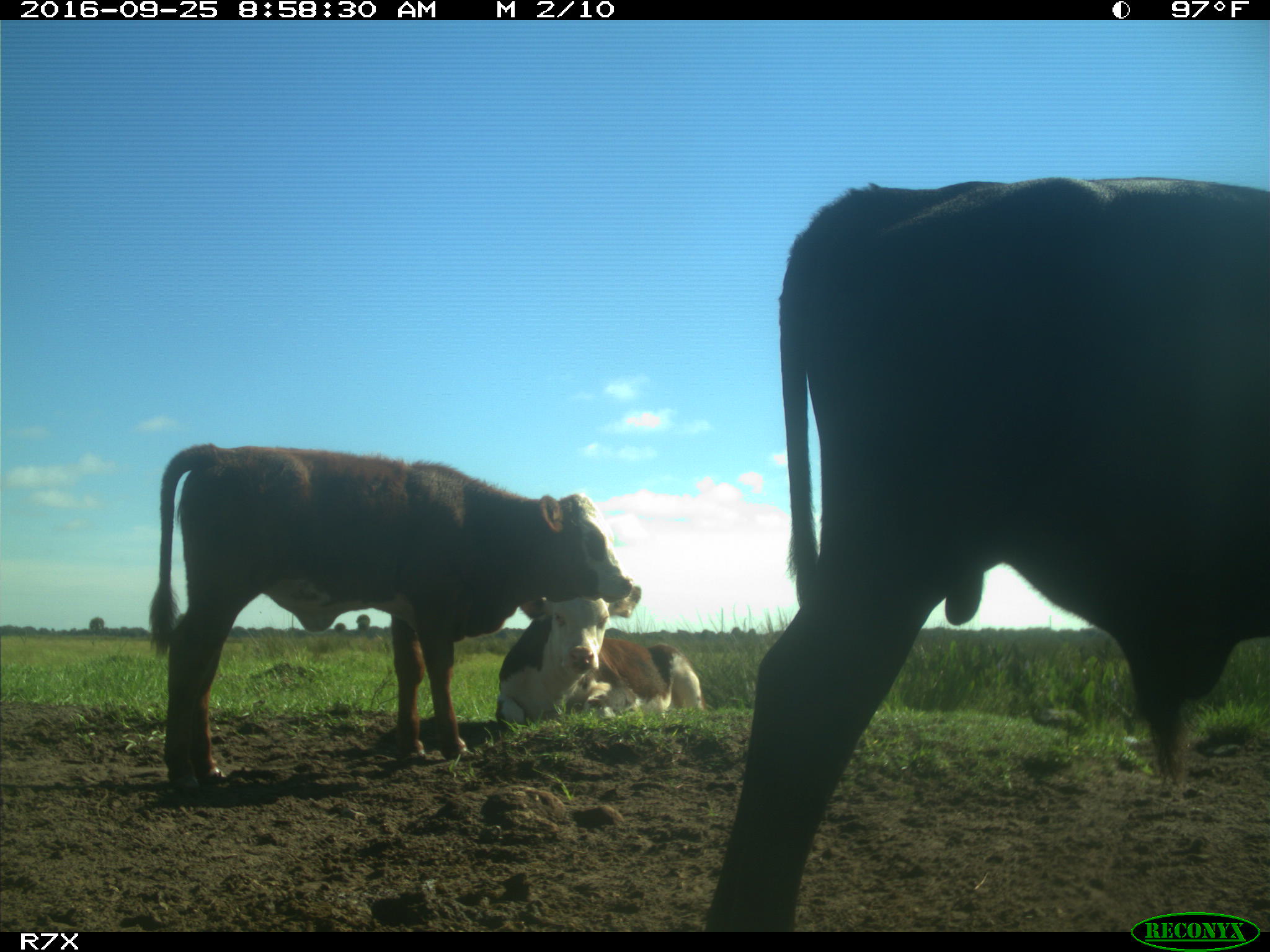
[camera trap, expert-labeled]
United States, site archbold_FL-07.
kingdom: Animalia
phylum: Chordata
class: Mammalia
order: Artiodactyla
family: Bovidae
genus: Bos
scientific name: Bos taurus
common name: domestic cow